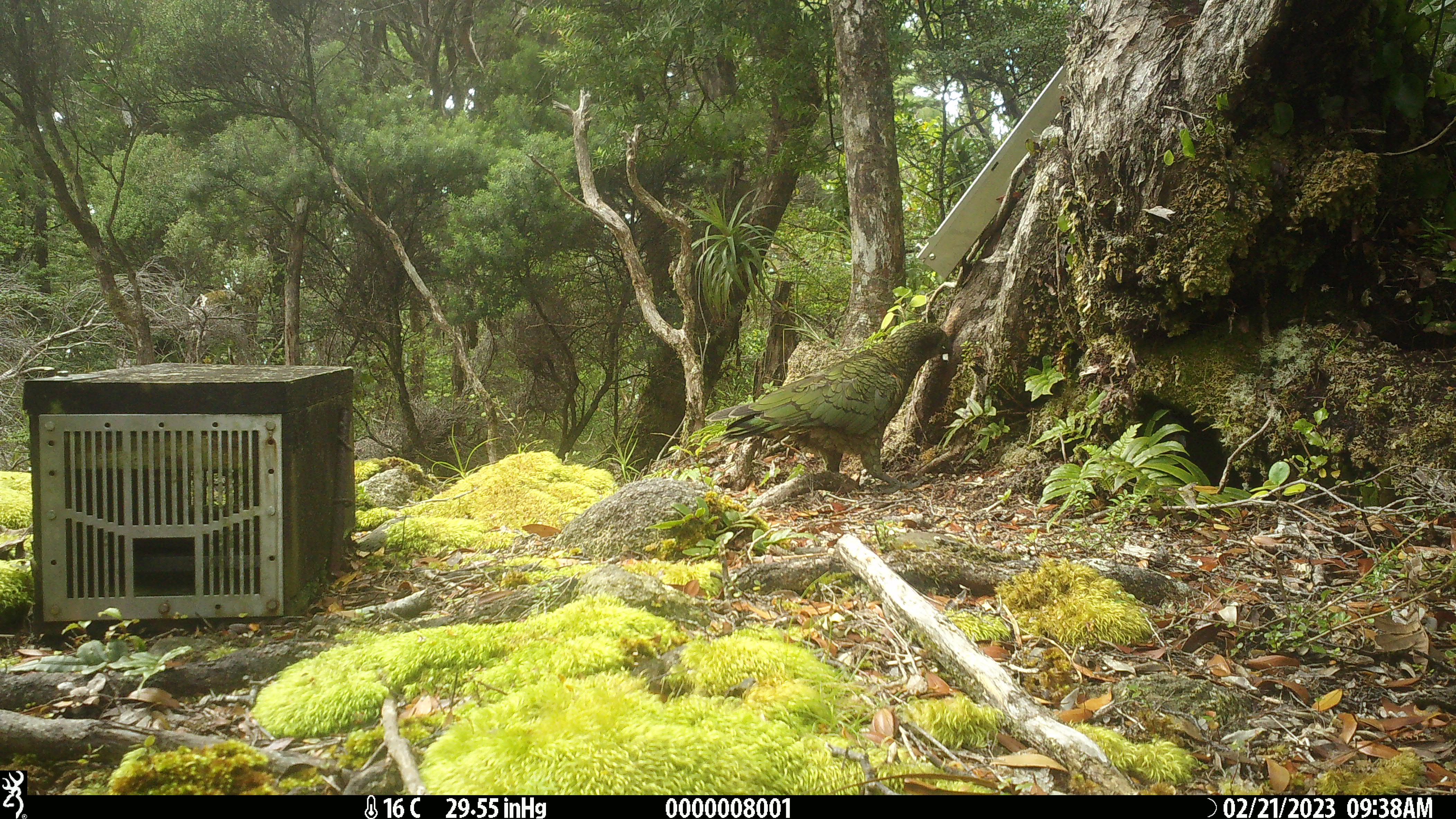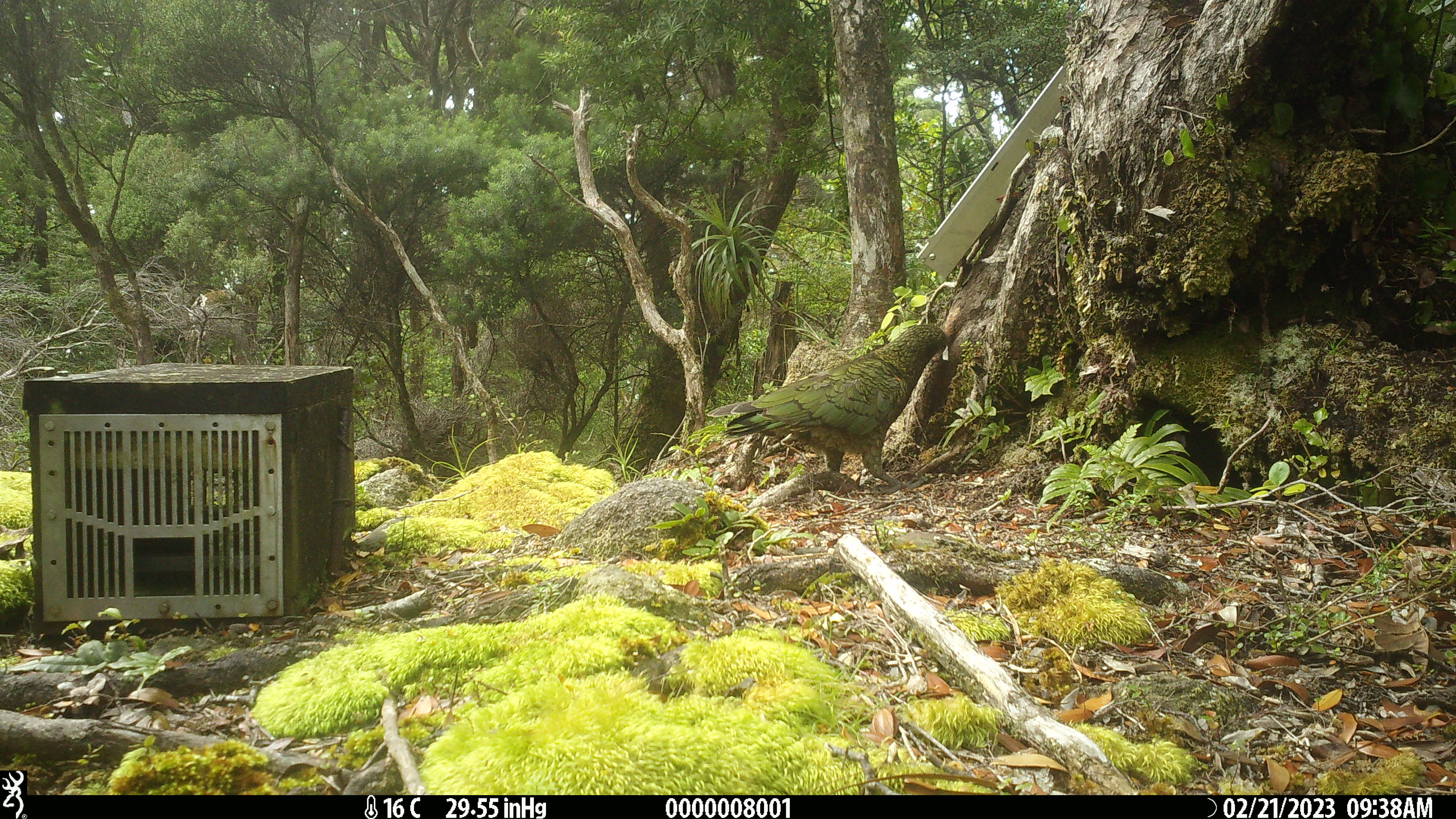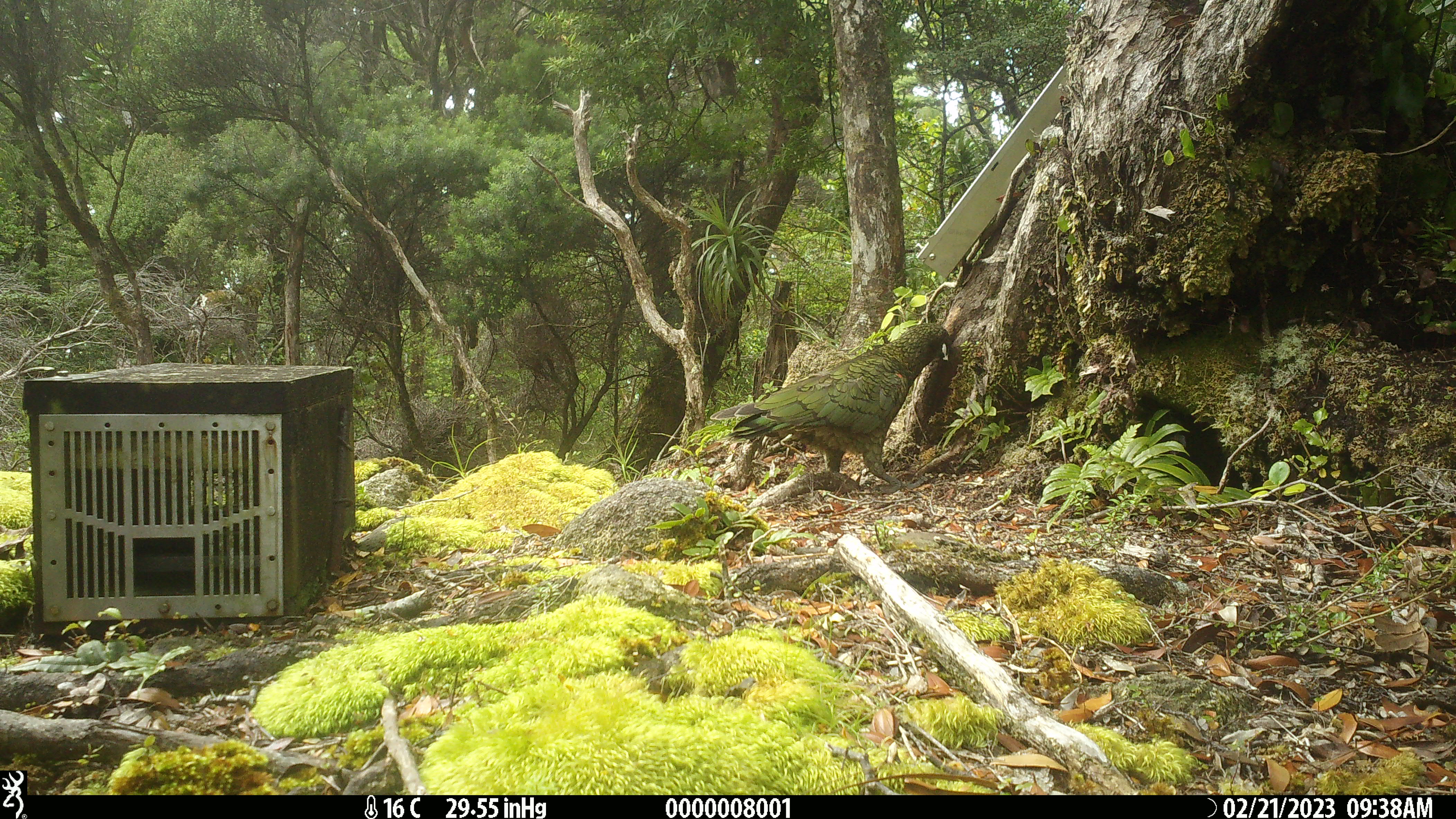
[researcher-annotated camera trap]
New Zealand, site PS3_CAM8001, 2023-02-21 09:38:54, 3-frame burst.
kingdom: Animalia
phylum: Chordata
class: Aves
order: Psittaciformes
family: Strigopidae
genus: Nestor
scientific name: Nestor notabilis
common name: kea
Kea (Nestor notabilis).